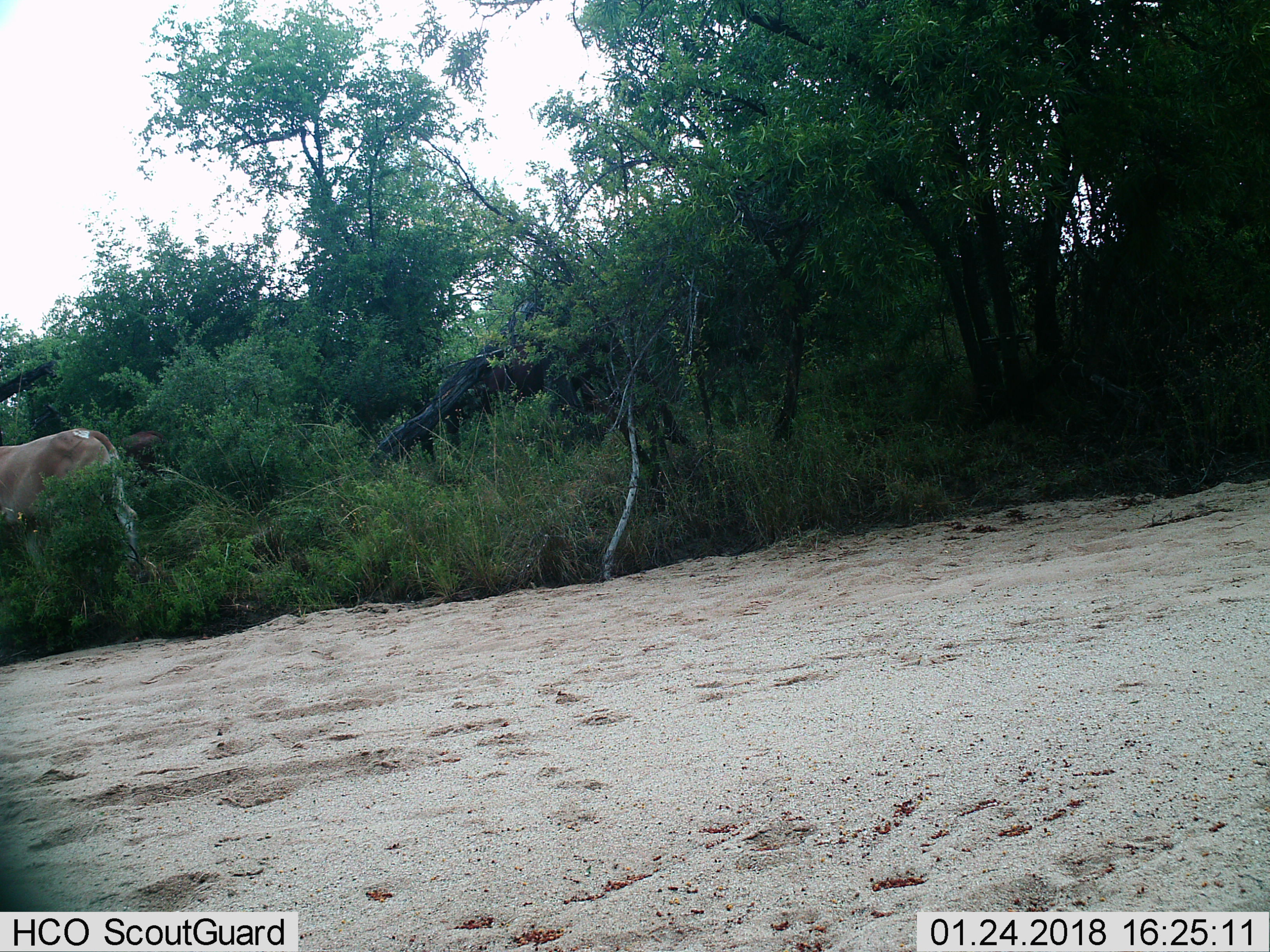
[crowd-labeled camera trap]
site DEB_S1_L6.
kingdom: Animalia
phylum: Chordata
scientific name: Vertebrata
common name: domestic animal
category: domesticanimal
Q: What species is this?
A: Domesticanimal (domestic animal) (Vertebrata).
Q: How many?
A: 2.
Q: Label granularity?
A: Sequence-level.